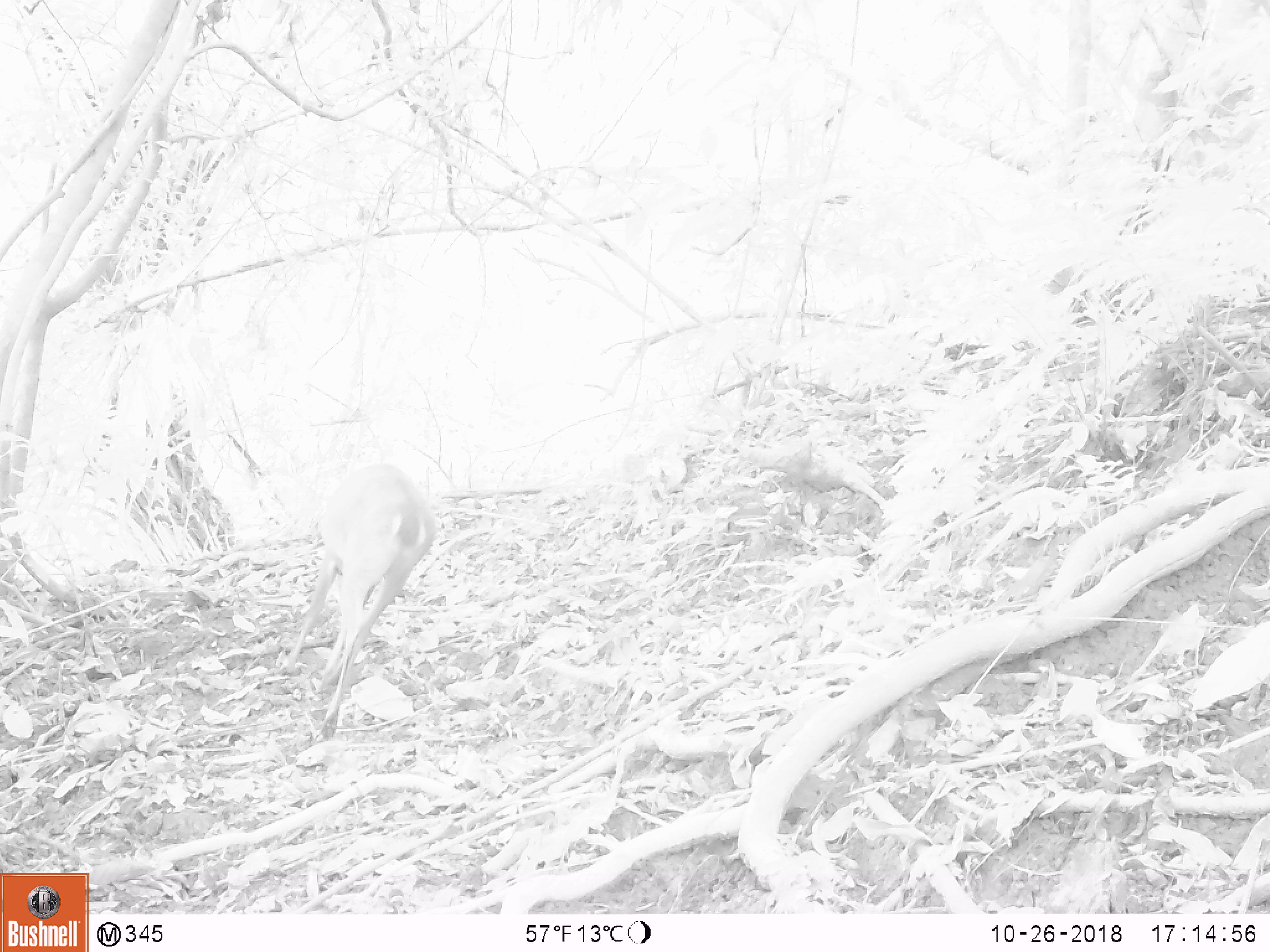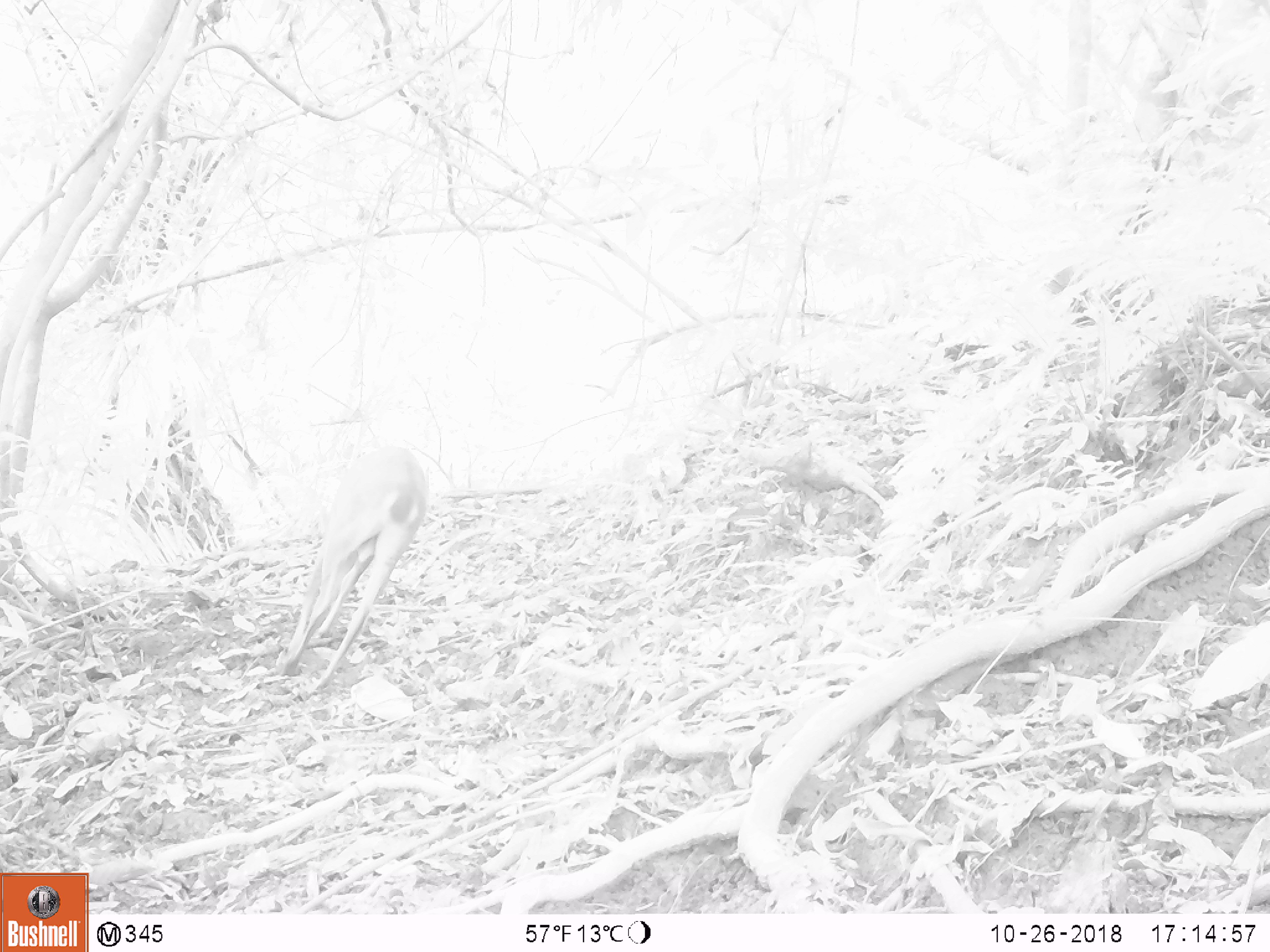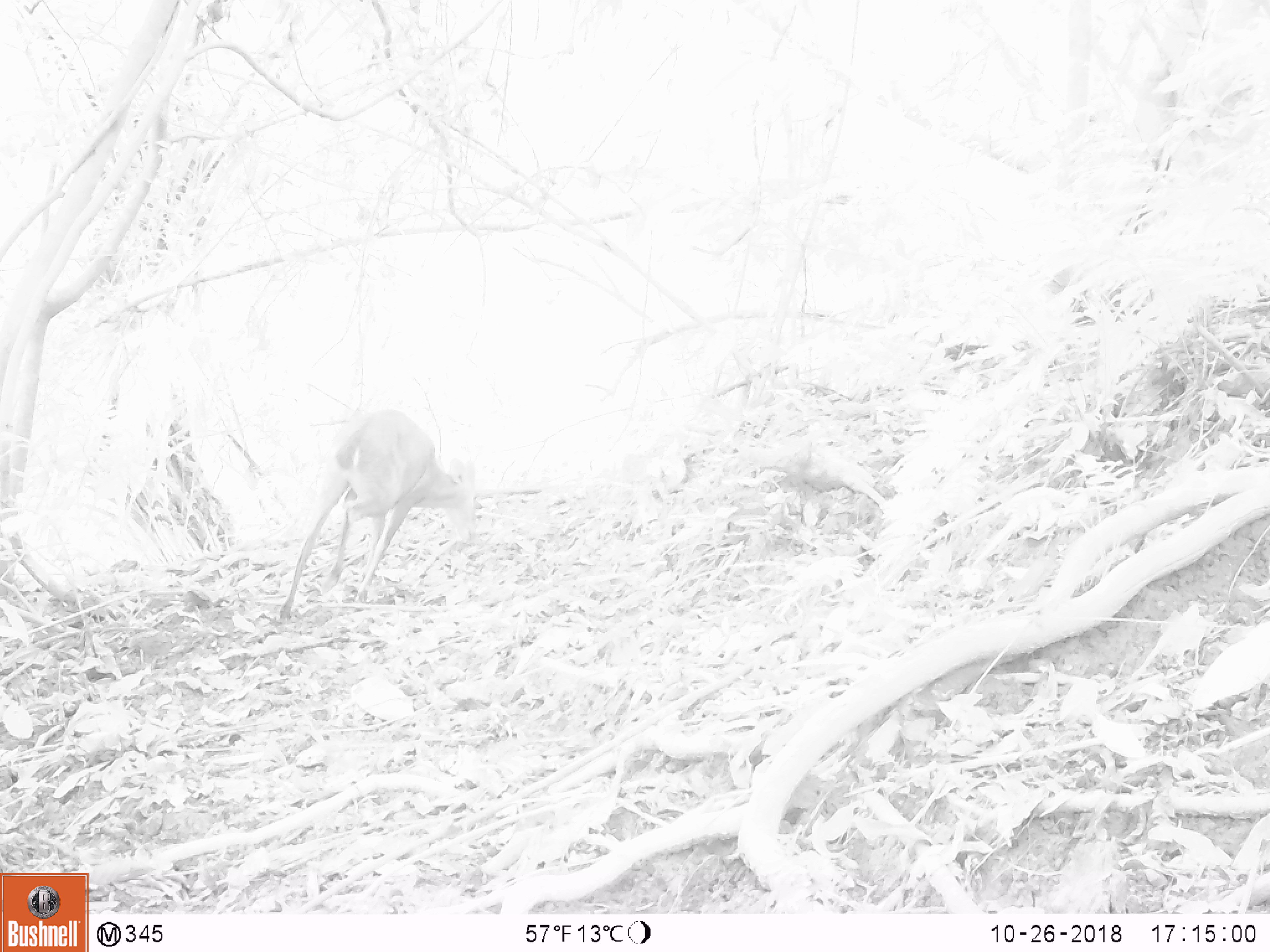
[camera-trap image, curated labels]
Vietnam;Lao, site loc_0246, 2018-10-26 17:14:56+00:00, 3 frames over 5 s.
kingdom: Animalia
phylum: Chordata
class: Mammalia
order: Artiodactyla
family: Cervidae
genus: Muntiacus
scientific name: Muntiacus vuquangensis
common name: large-antlered muntjac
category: large antlered muntjac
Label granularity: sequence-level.